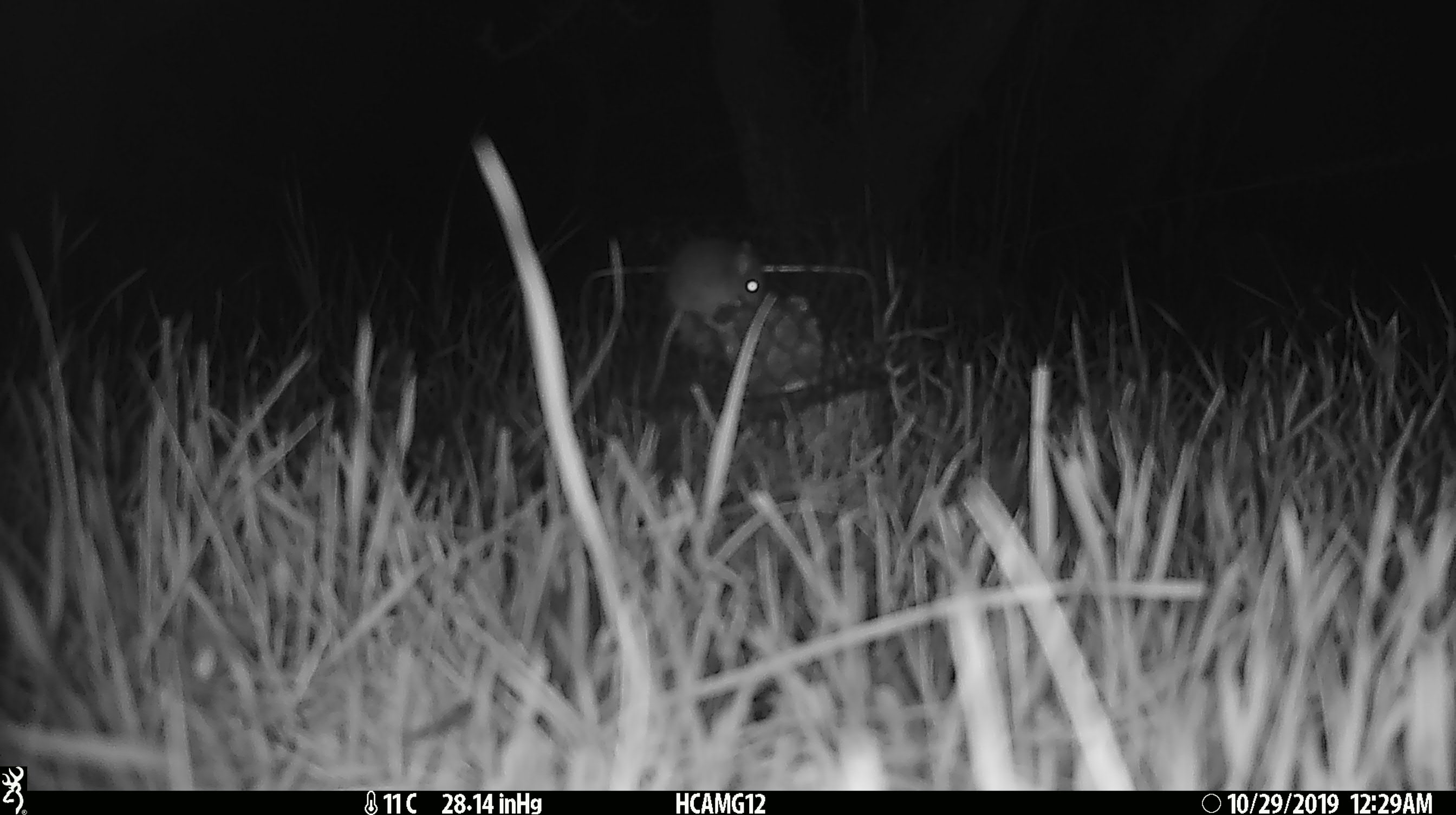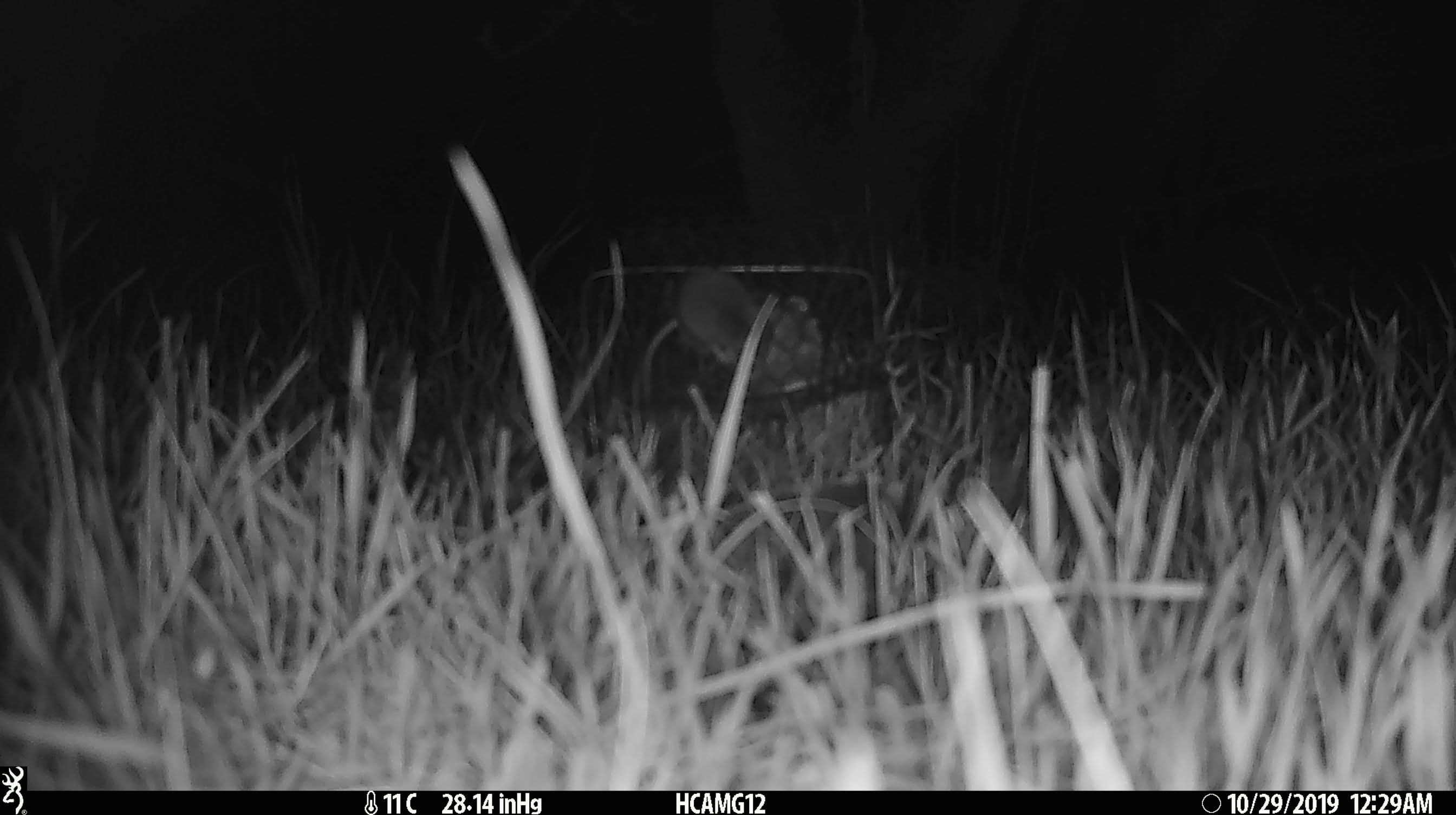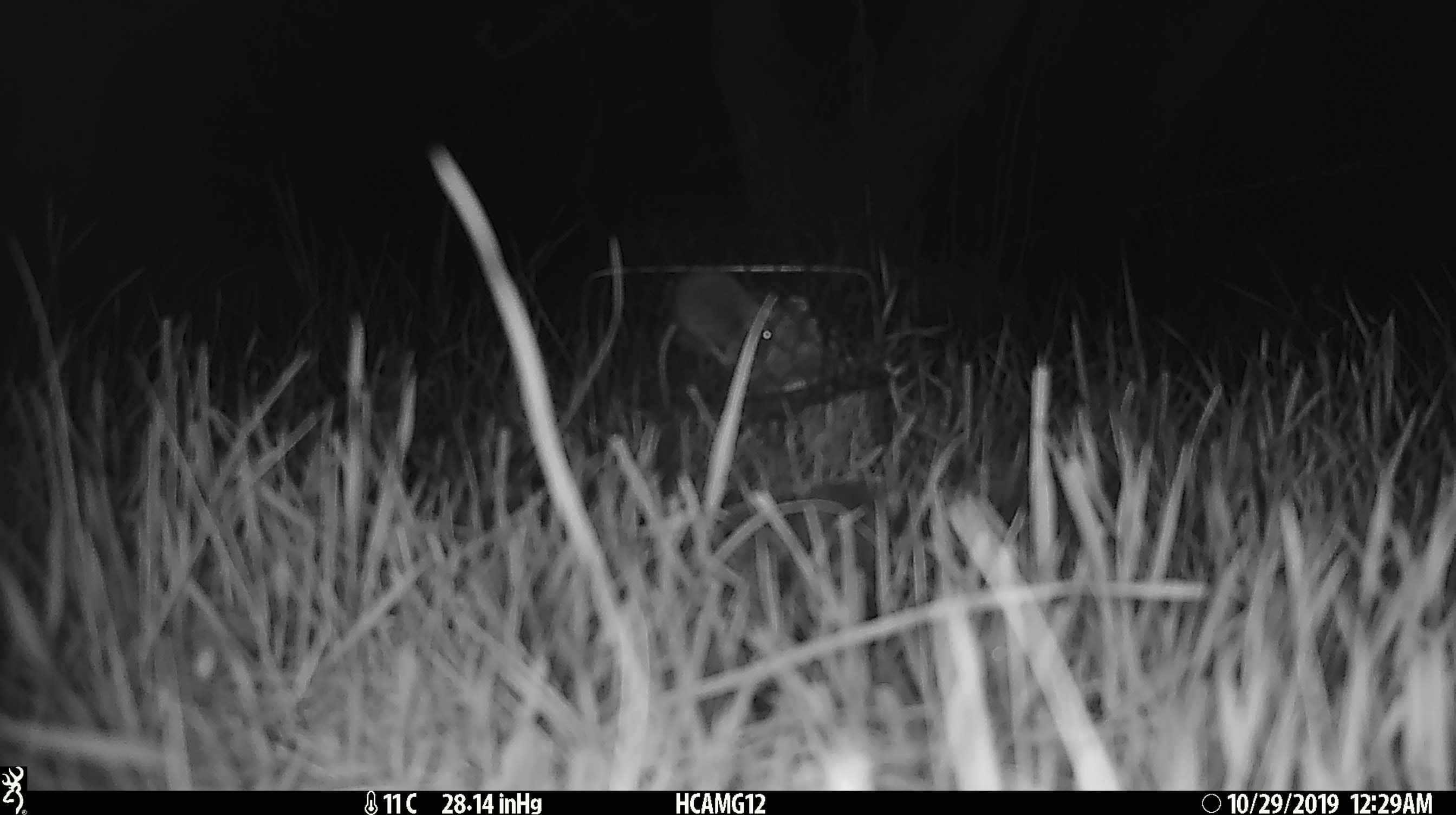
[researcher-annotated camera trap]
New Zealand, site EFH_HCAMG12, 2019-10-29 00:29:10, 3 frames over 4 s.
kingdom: Animalia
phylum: Chordata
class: Mammalia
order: Rodentia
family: Muridae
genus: Mus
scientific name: Mus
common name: mouse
Mouse (Mus).